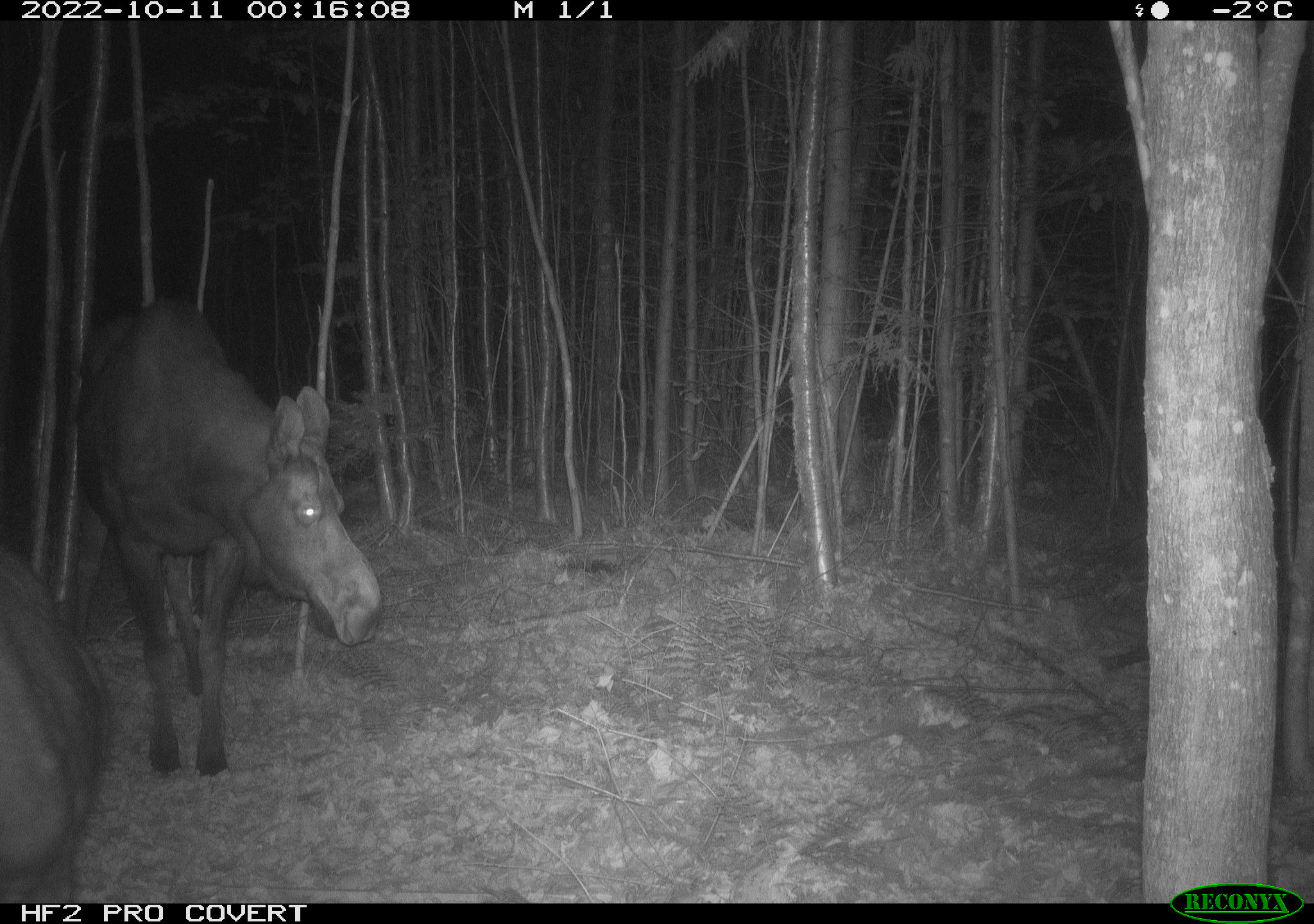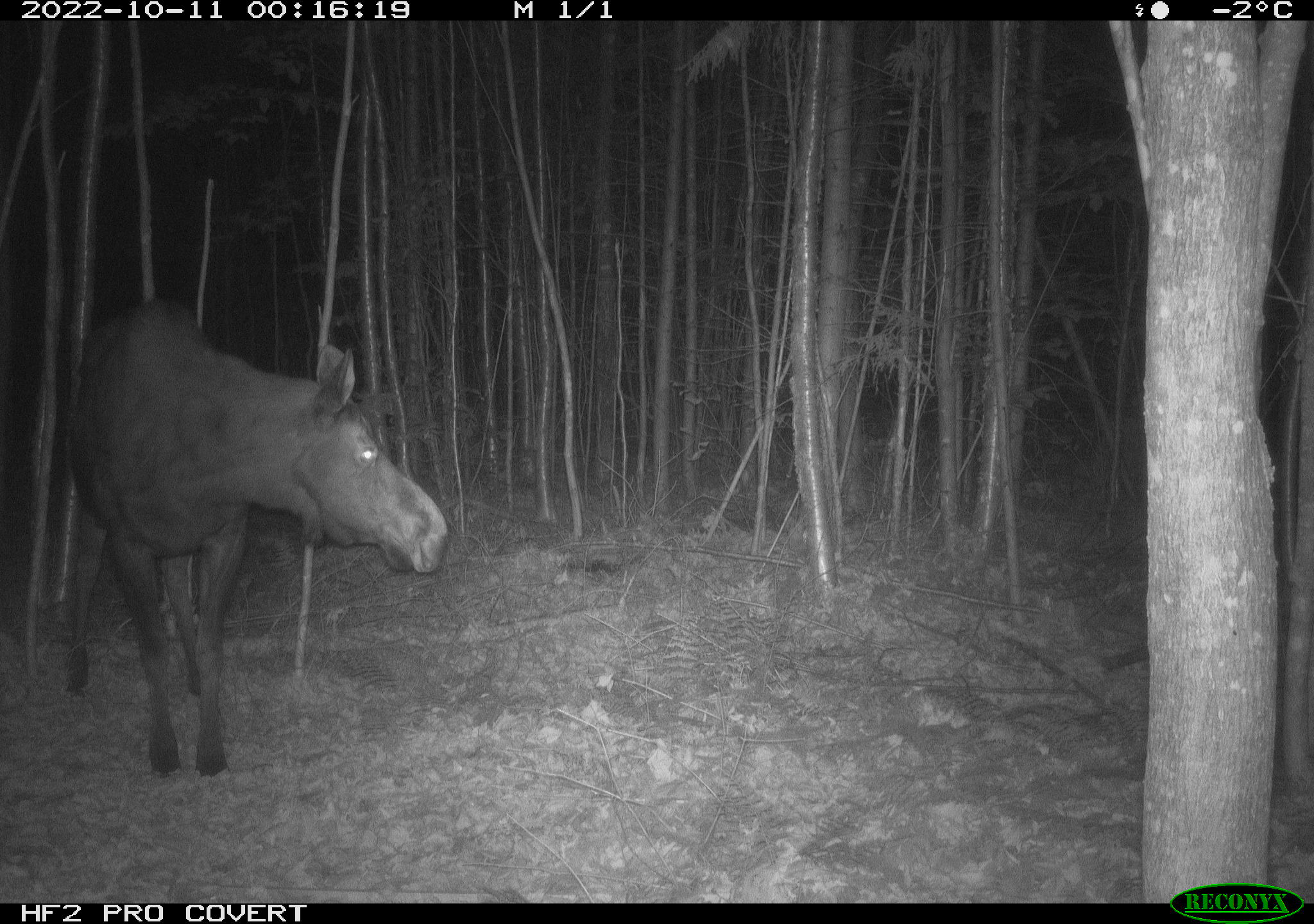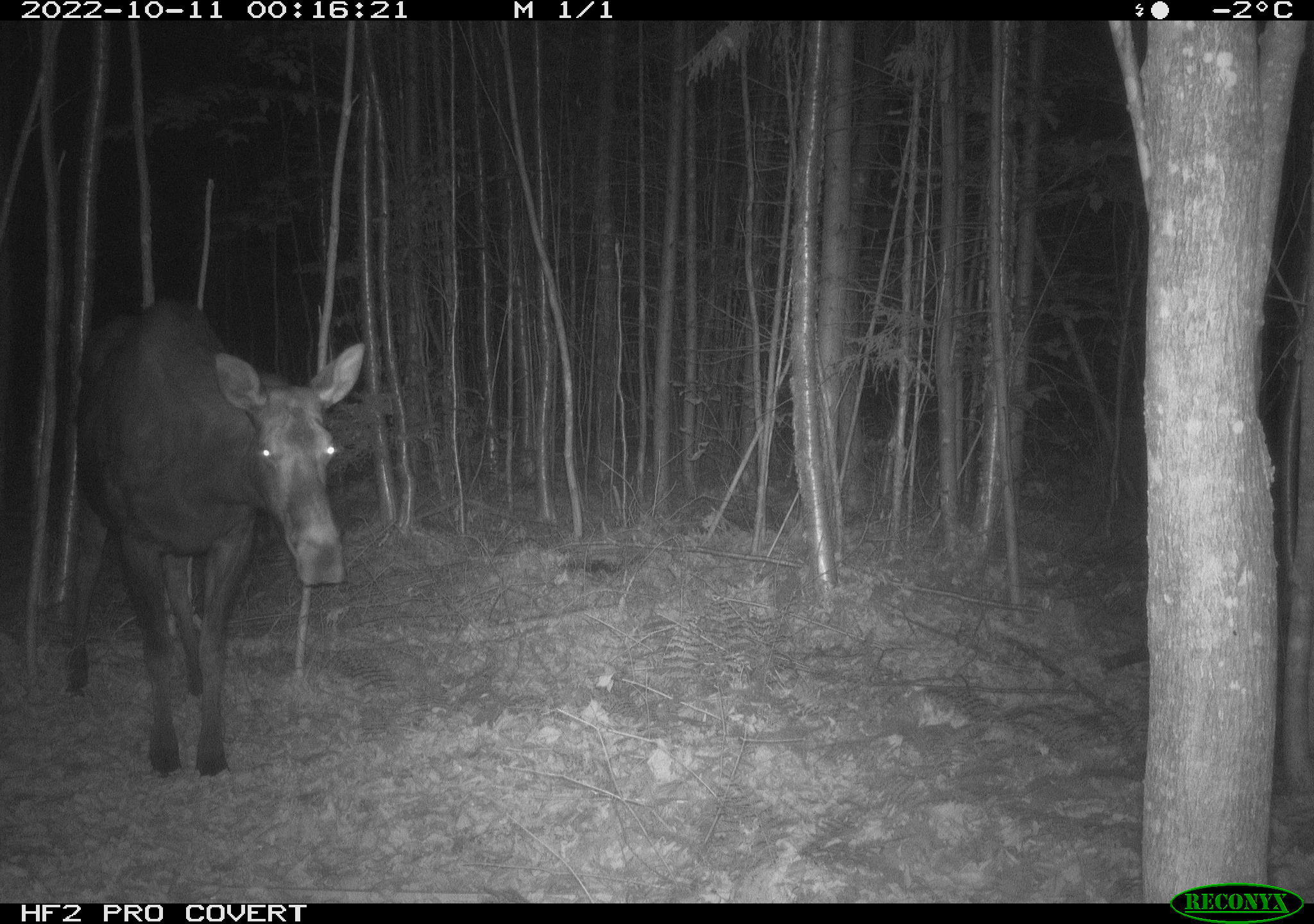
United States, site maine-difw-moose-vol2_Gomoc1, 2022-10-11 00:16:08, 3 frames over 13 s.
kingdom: Animalia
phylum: Chordata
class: Mammalia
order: Artiodactyla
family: Cervidae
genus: Alces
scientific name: Alces alces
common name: moose